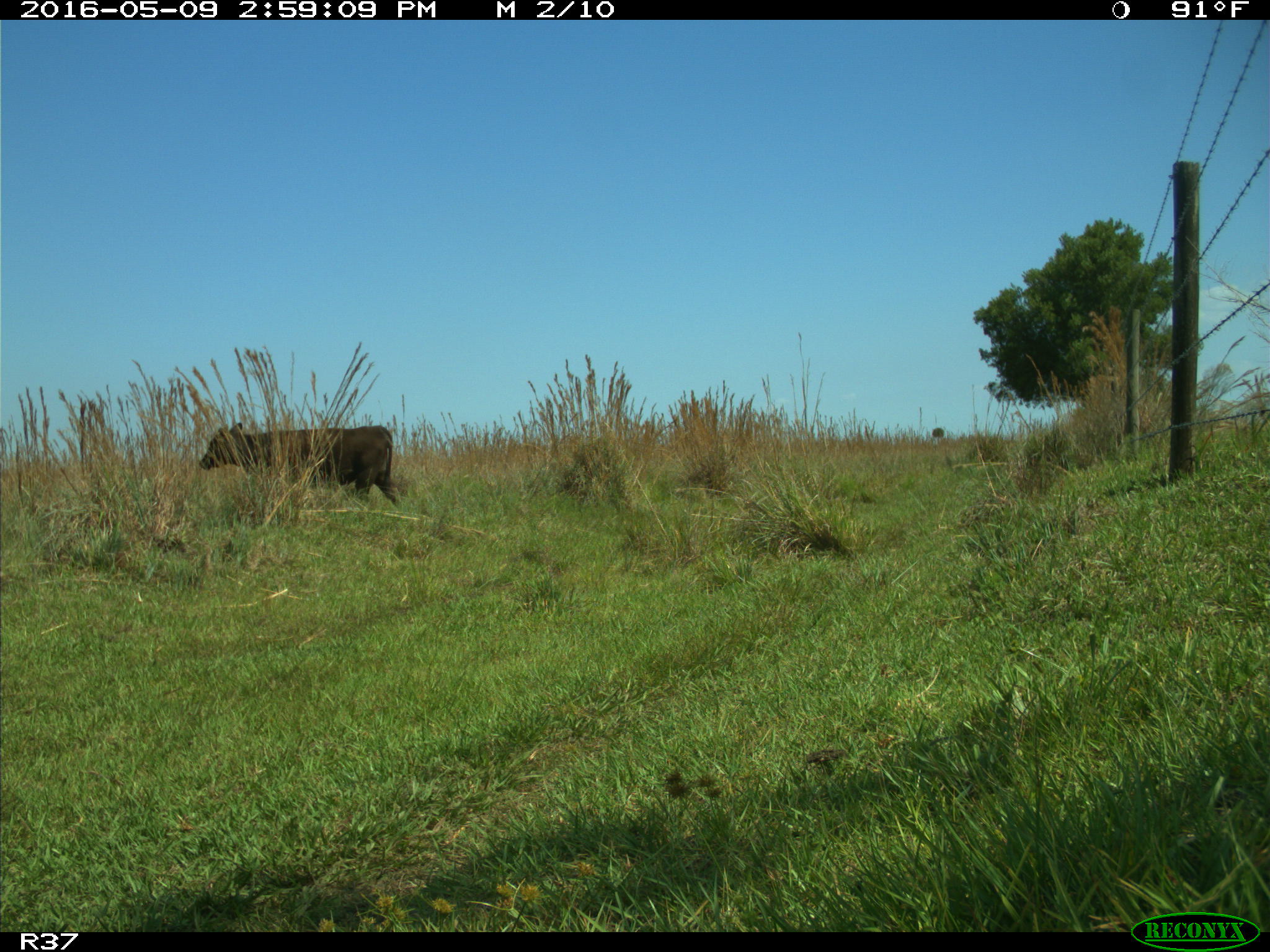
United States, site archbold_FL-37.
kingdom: Animalia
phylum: Chordata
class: Mammalia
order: Artiodactyla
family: Bovidae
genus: Bos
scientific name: Bos taurus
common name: domestic cow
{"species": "Bos taurus (domestic cow)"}